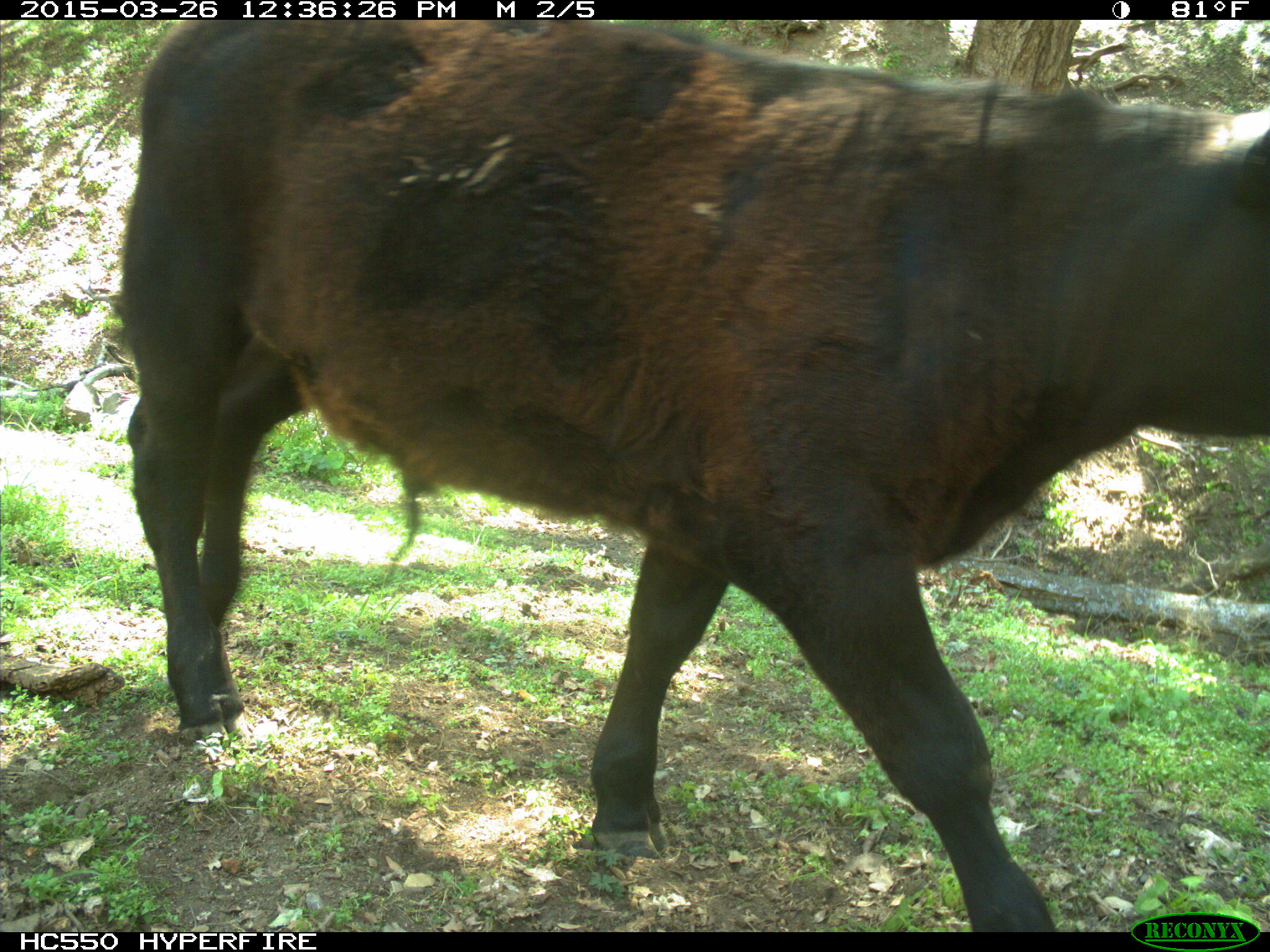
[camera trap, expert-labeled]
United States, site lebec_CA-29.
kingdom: Animalia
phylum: Chordata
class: Mammalia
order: Artiodactyla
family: Bovidae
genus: Bos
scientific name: Bos taurus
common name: domestic cow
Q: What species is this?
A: Bos taurus (domestic cow).